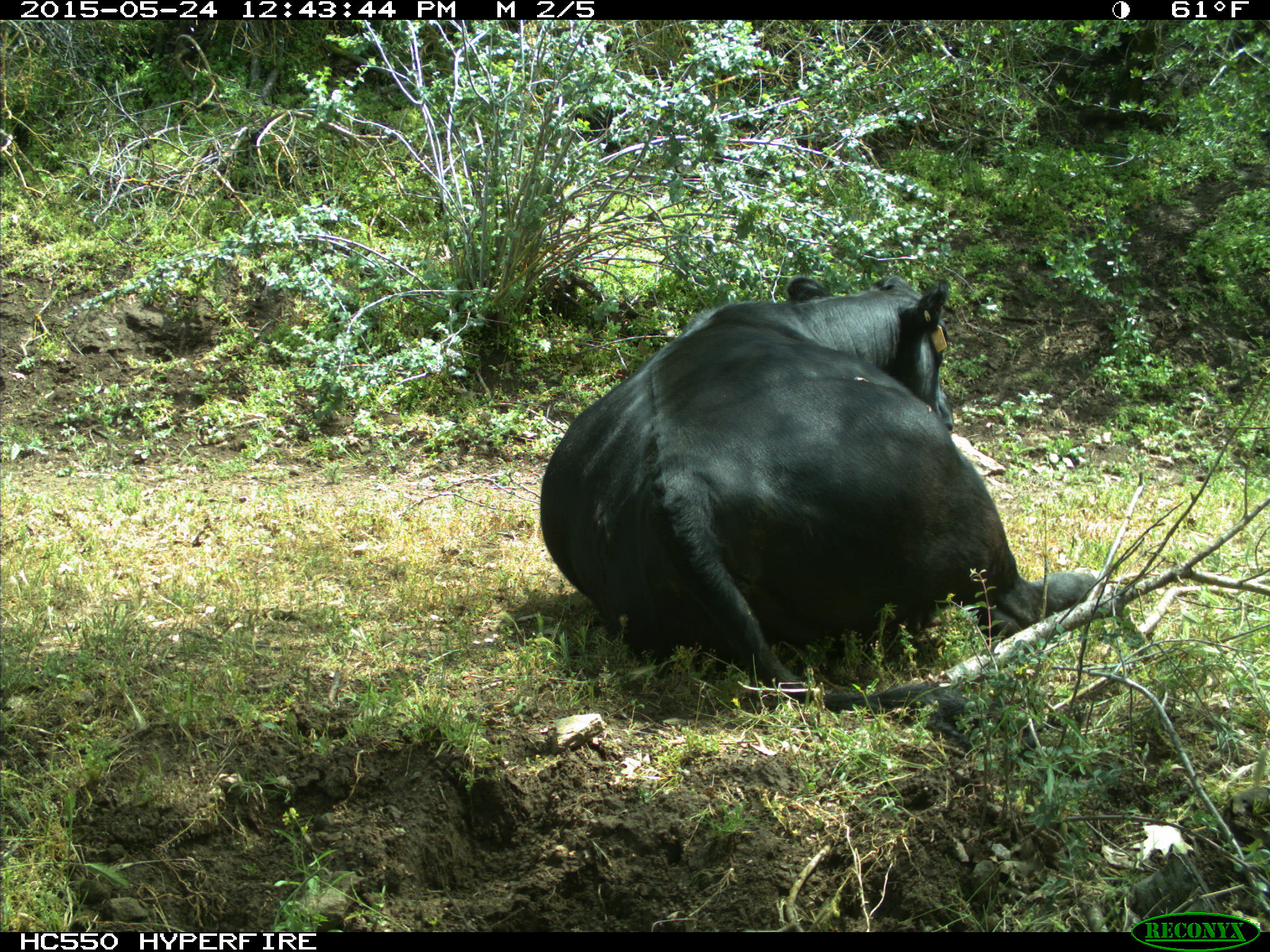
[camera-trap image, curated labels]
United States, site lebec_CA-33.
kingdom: Animalia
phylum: Chordata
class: Mammalia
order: Artiodactyla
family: Bovidae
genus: Bos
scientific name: Bos taurus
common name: domestic cow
Bos taurus (domestic cow).